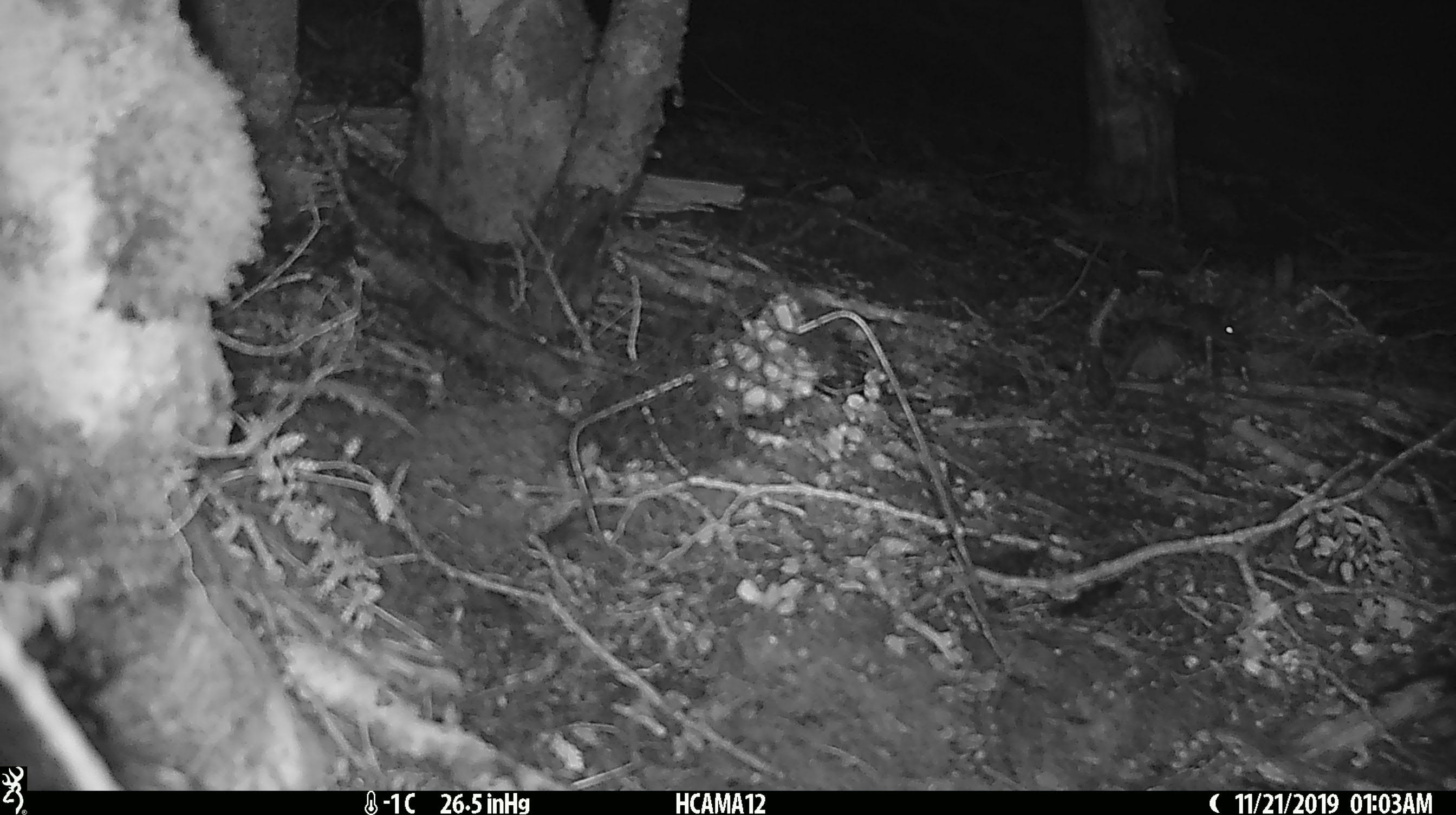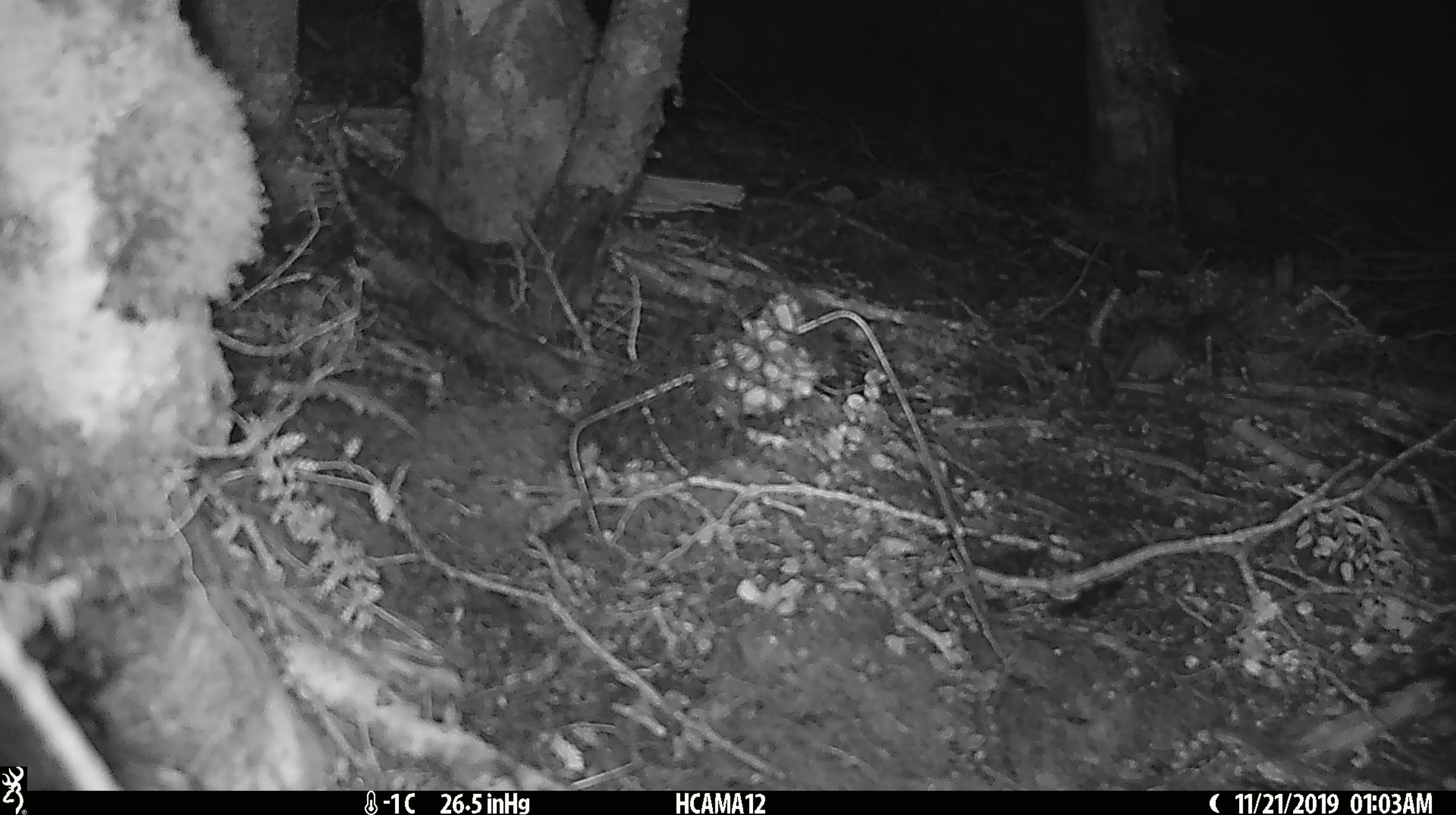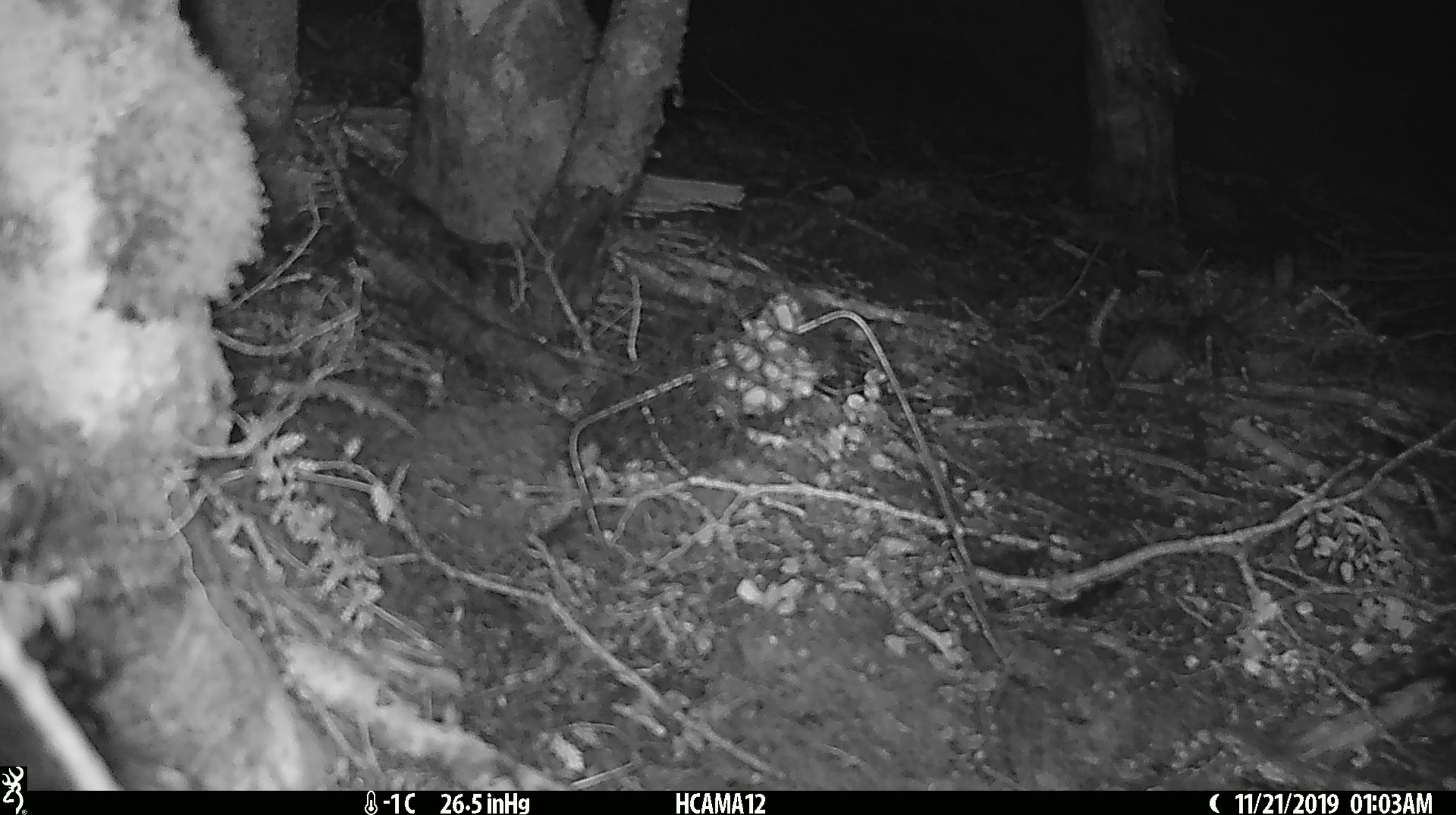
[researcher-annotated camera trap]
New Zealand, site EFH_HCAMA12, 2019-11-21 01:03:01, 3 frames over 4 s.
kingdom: Animalia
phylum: Chordata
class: Mammalia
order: Rodentia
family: Muridae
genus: Mus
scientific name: Mus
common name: mouse